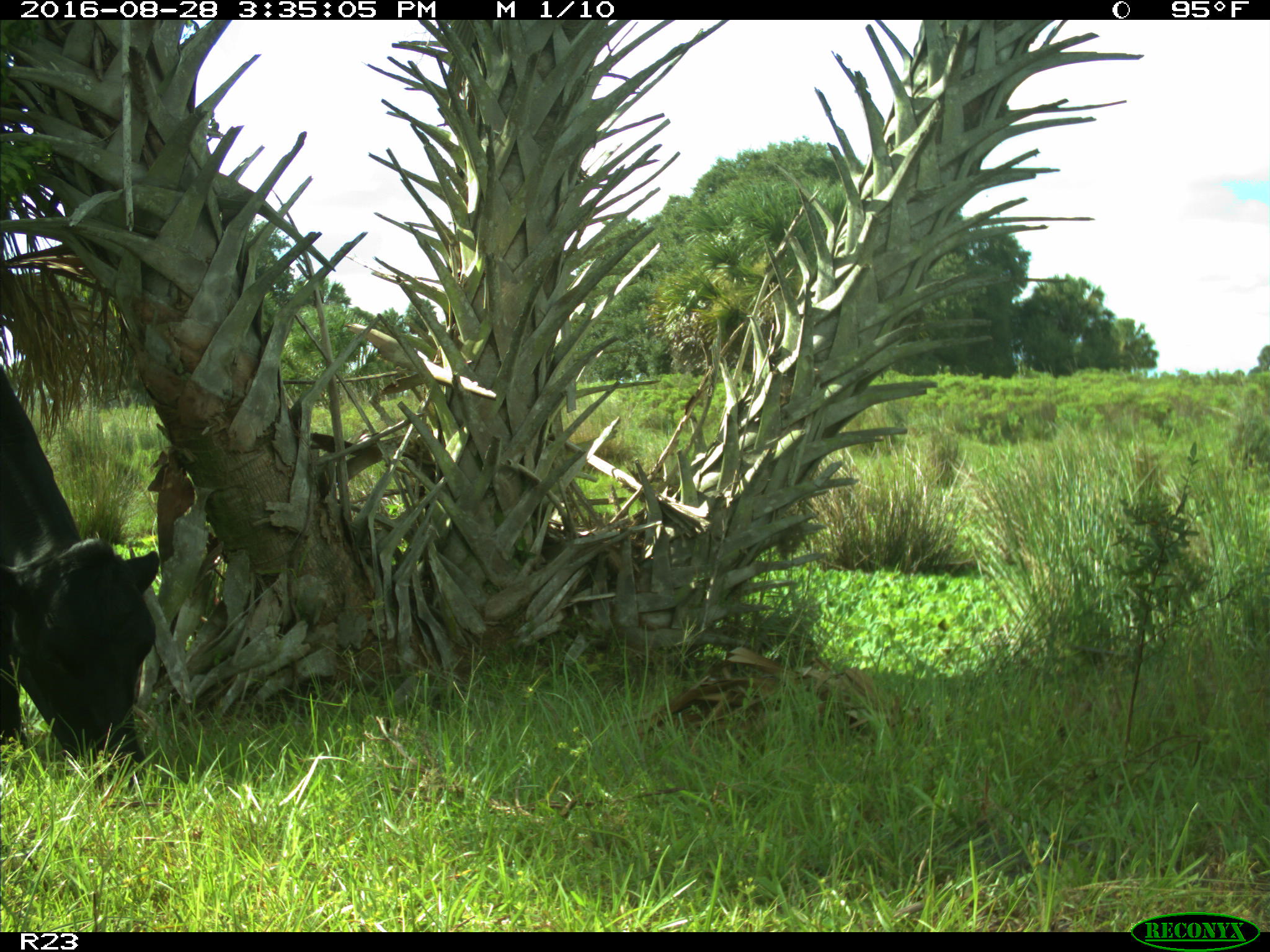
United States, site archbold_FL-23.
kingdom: Animalia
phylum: Chordata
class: Mammalia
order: Artiodactyla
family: Bovidae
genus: Bos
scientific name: Bos taurus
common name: domestic cow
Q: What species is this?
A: Bos taurus (domestic cow).